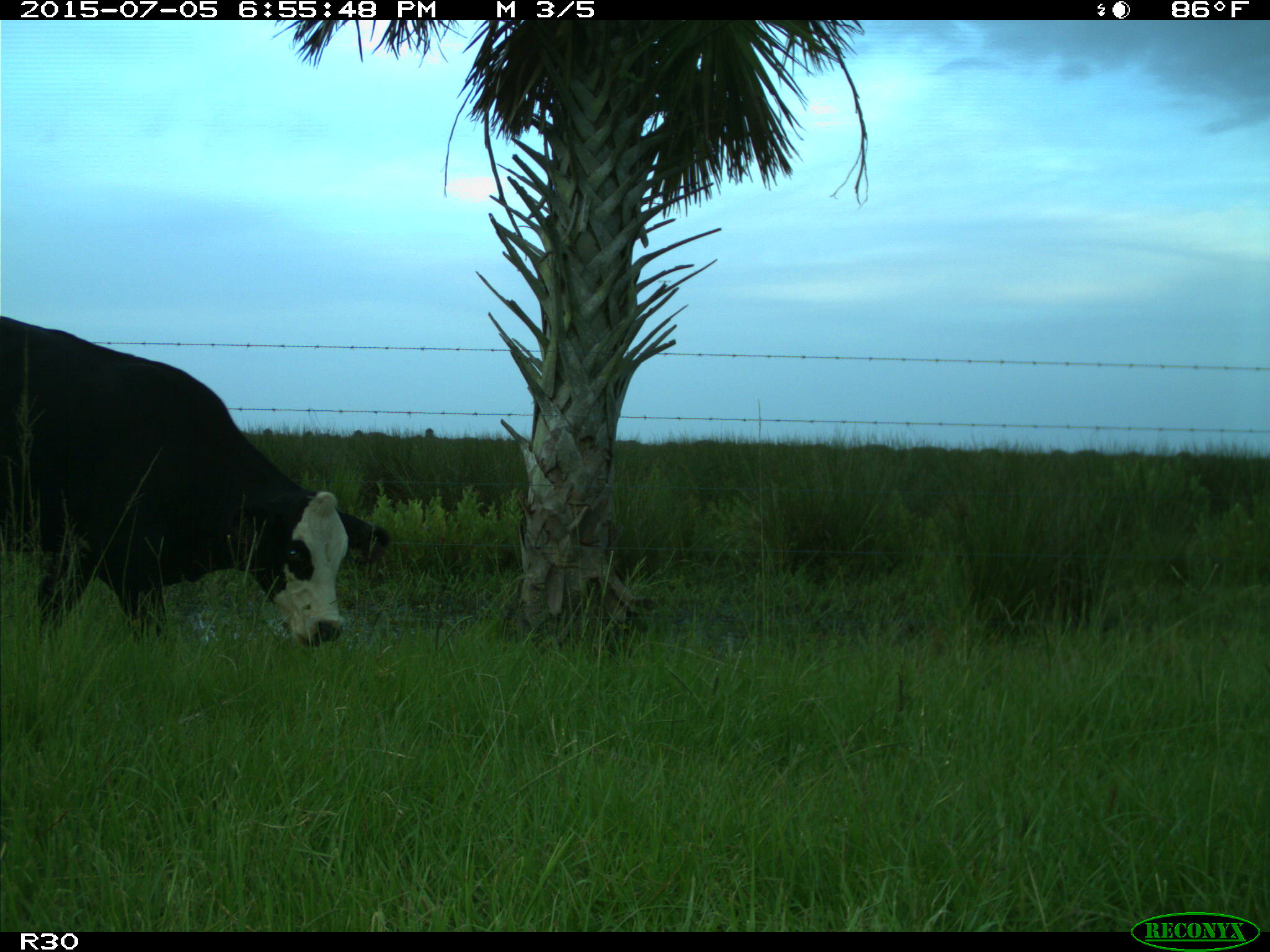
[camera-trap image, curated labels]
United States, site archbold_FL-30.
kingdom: Animalia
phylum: Chordata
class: Mammalia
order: Artiodactyla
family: Bovidae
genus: Bos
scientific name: Bos taurus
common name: domestic cow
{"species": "Bos taurus (domestic cow)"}